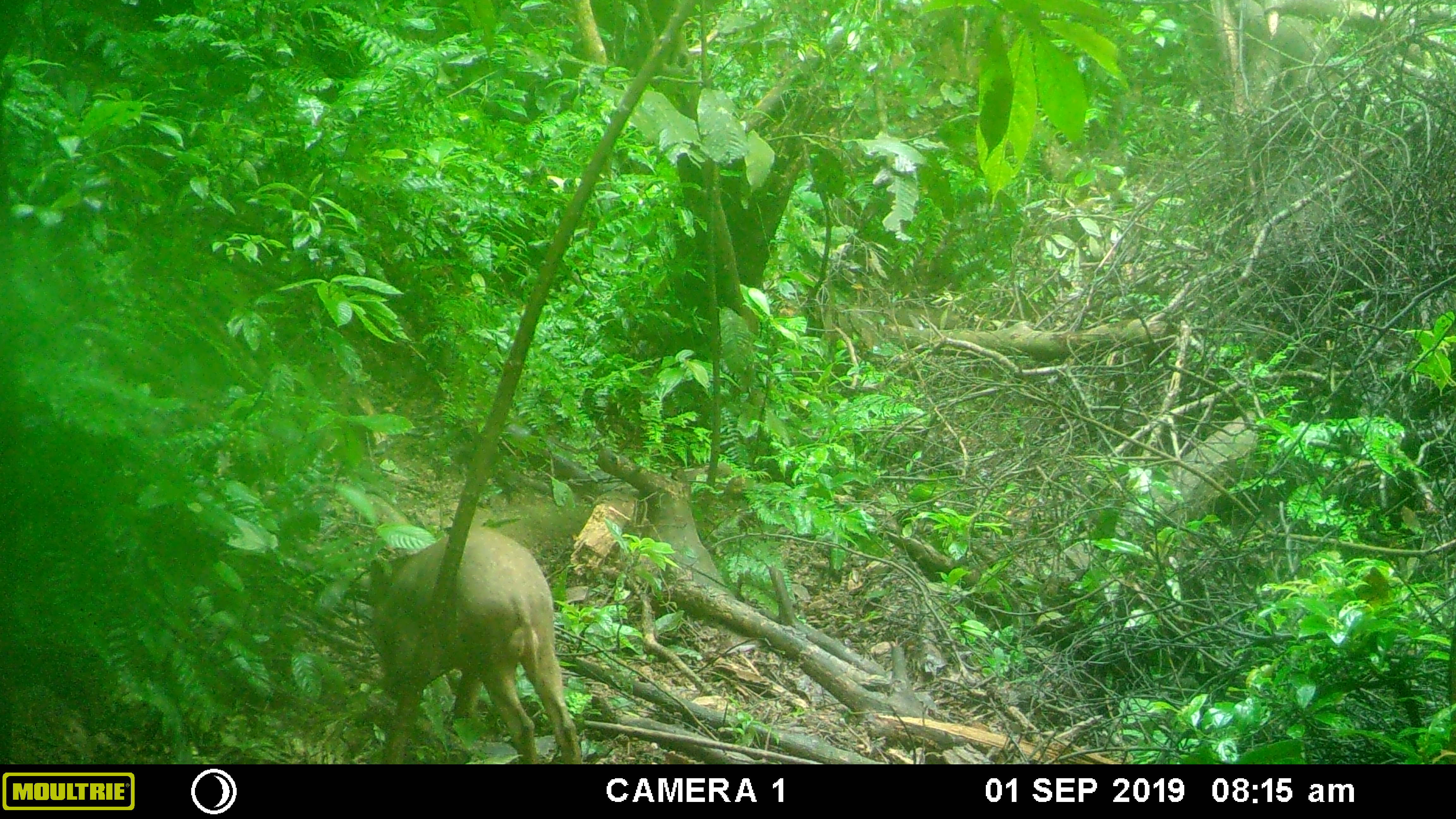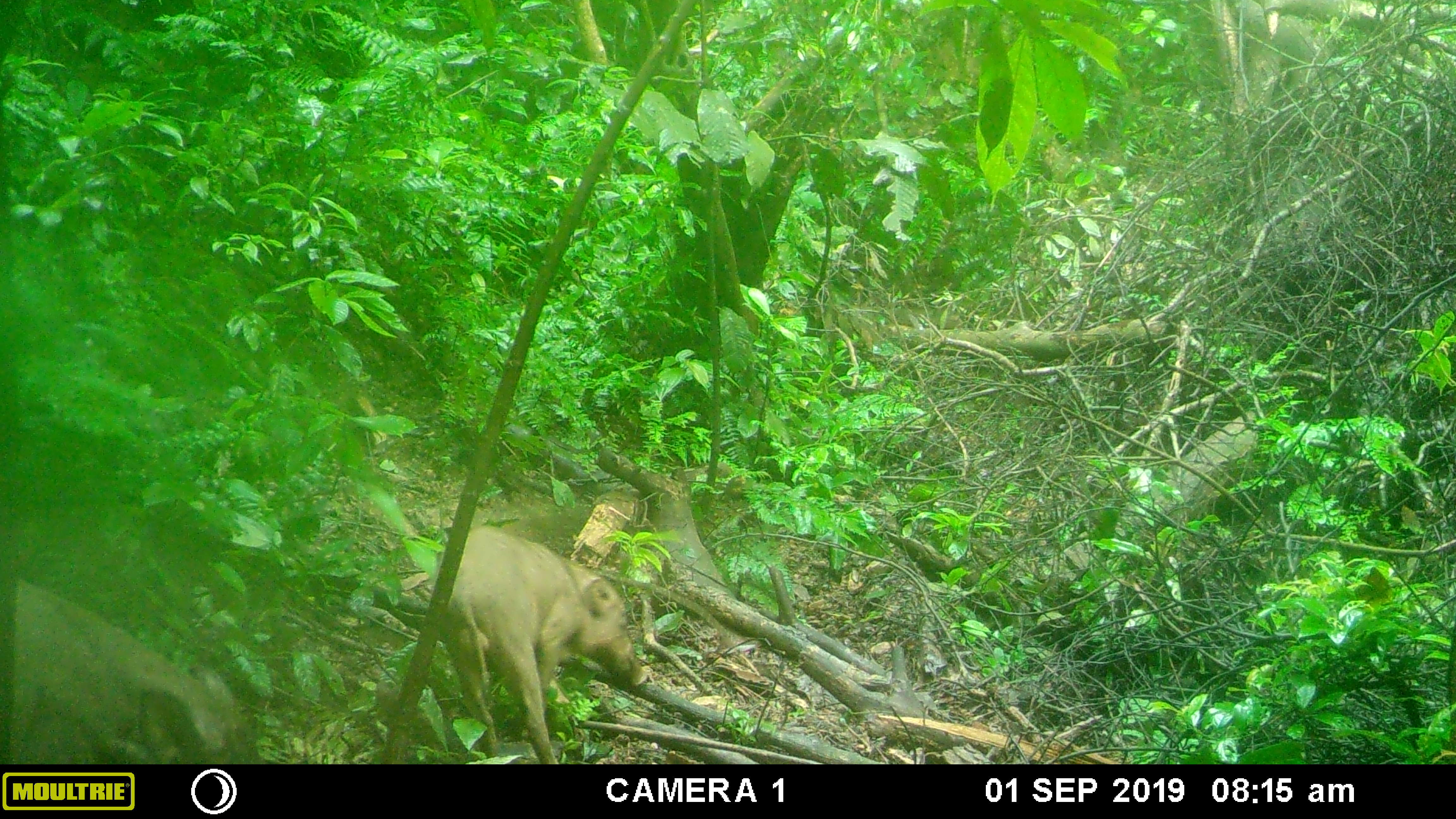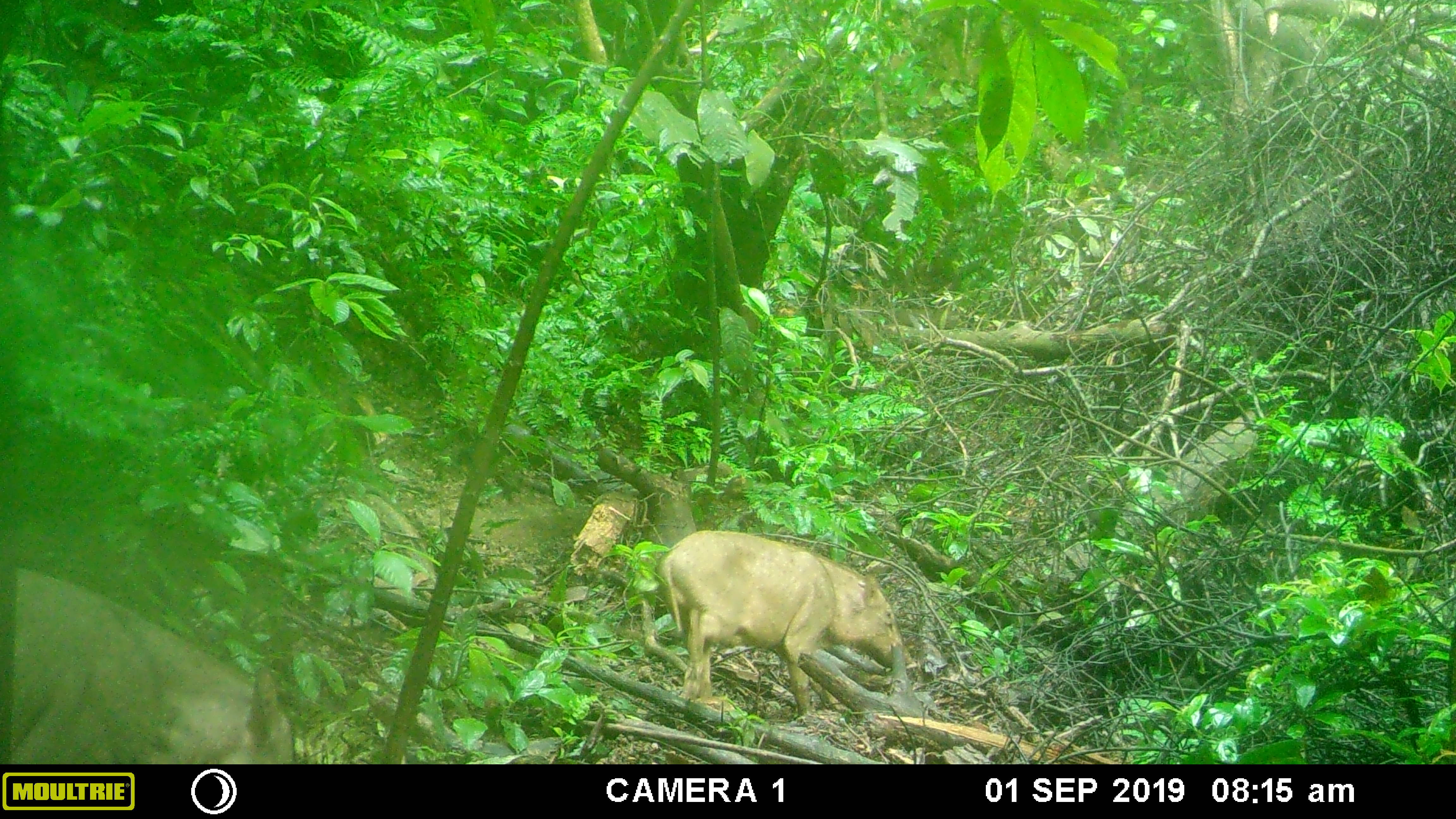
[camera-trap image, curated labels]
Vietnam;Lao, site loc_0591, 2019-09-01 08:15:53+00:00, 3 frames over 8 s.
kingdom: Animalia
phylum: Chordata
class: Mammalia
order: Artiodactyla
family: Suidae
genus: Sus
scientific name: Sus scrofa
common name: eurasian wild pig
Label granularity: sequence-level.